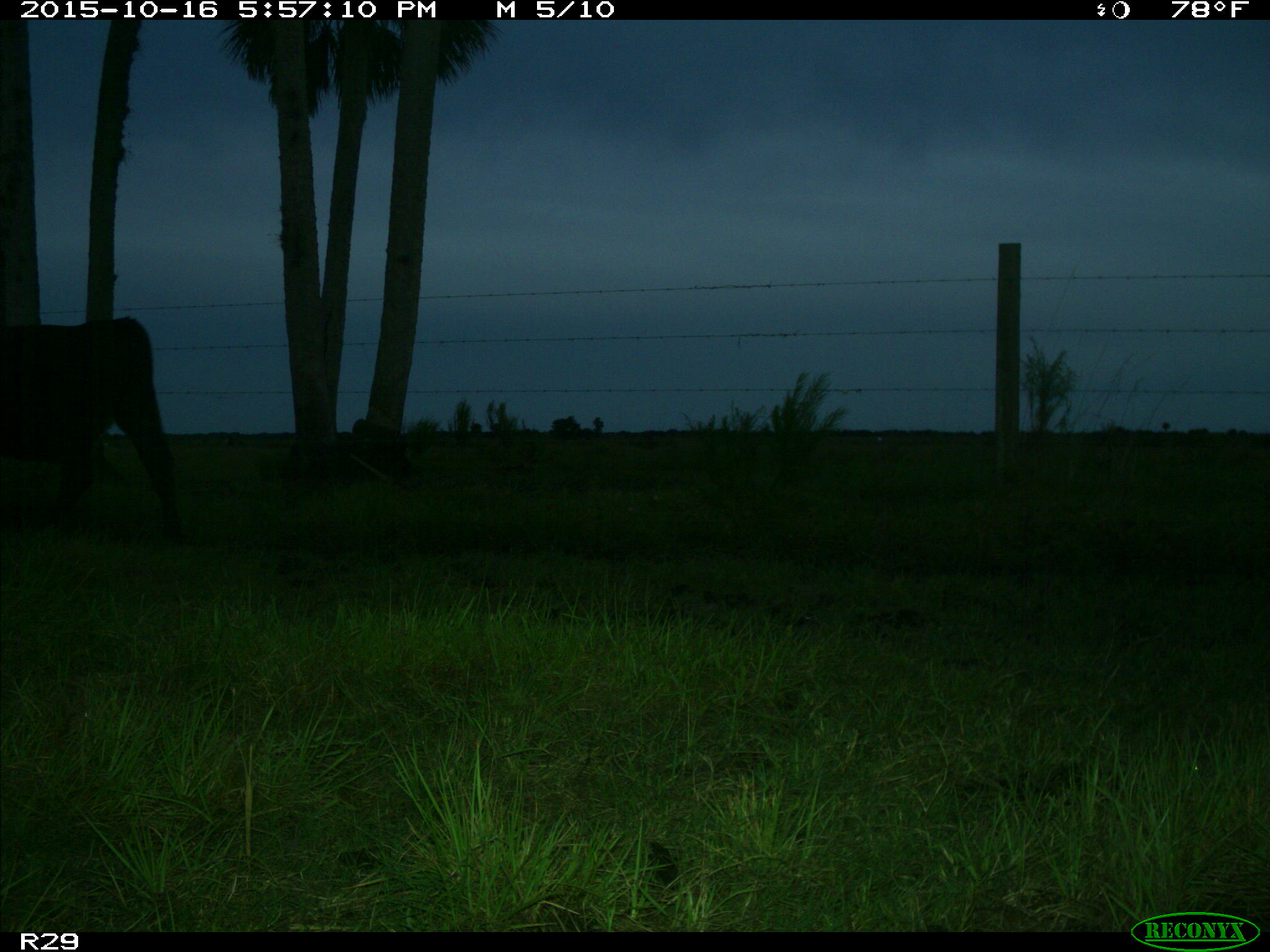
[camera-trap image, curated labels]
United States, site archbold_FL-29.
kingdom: Animalia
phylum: Chordata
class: Mammalia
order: Artiodactyla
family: Bovidae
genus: Bos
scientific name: Bos taurus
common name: domestic cow